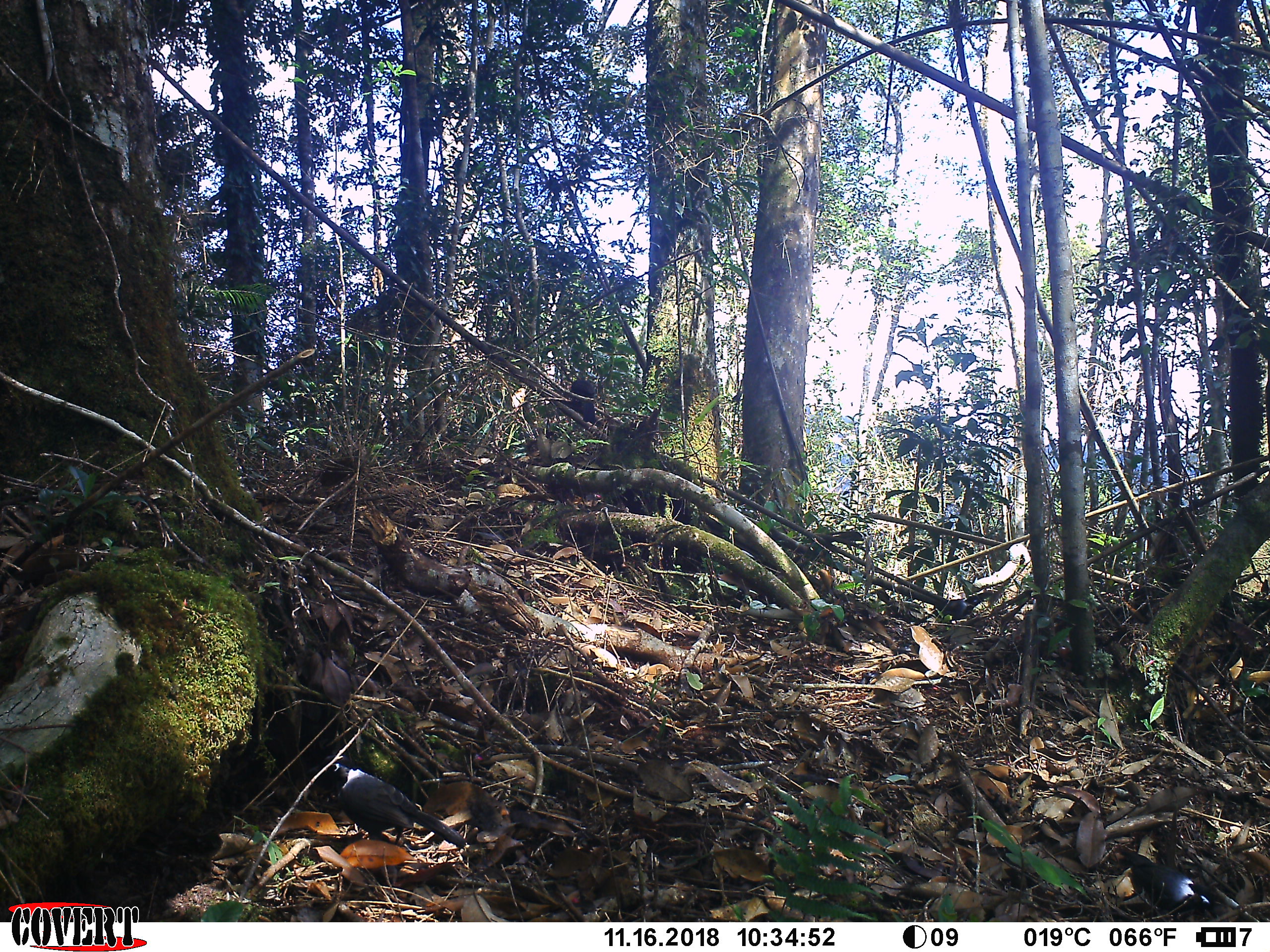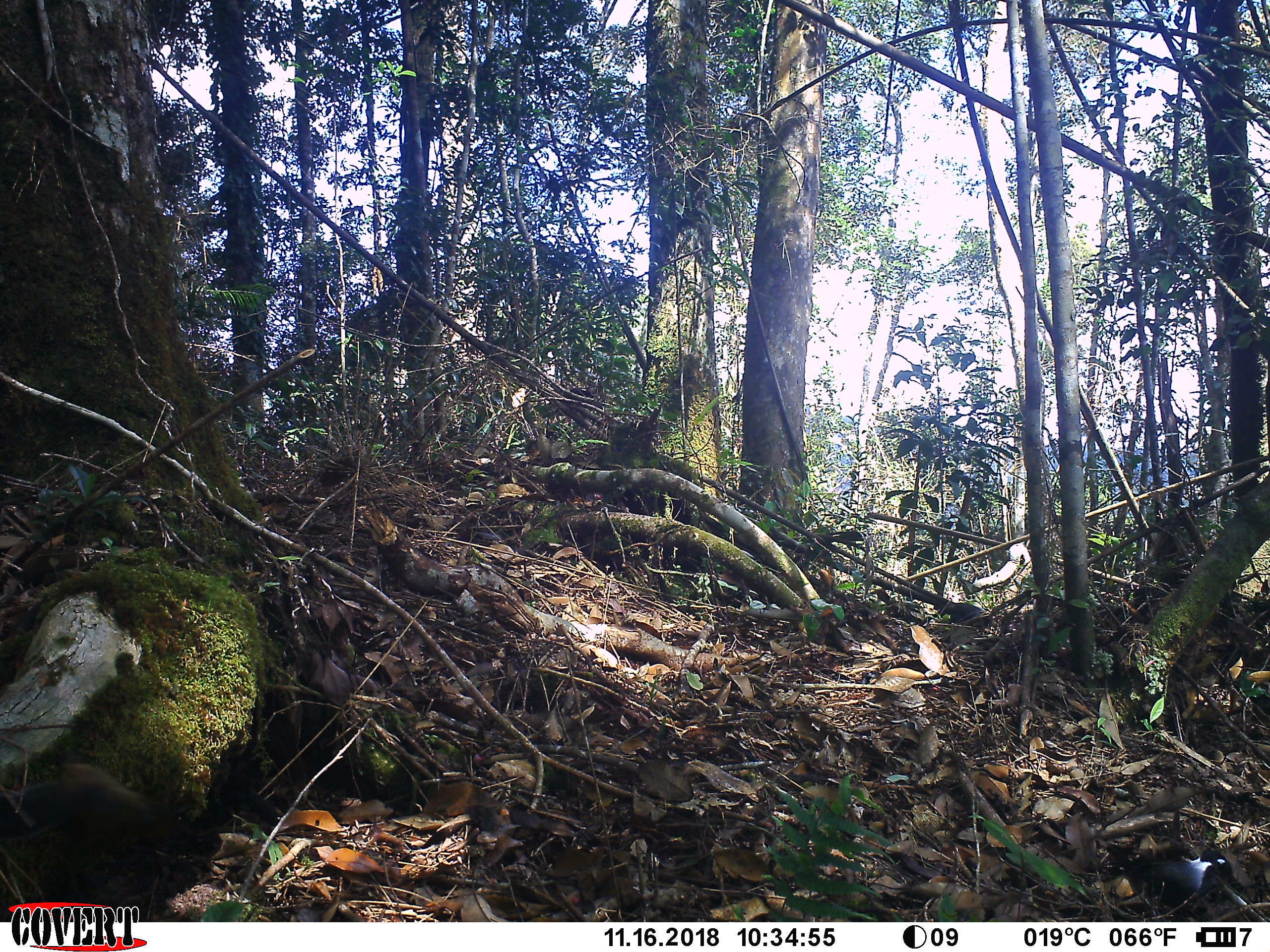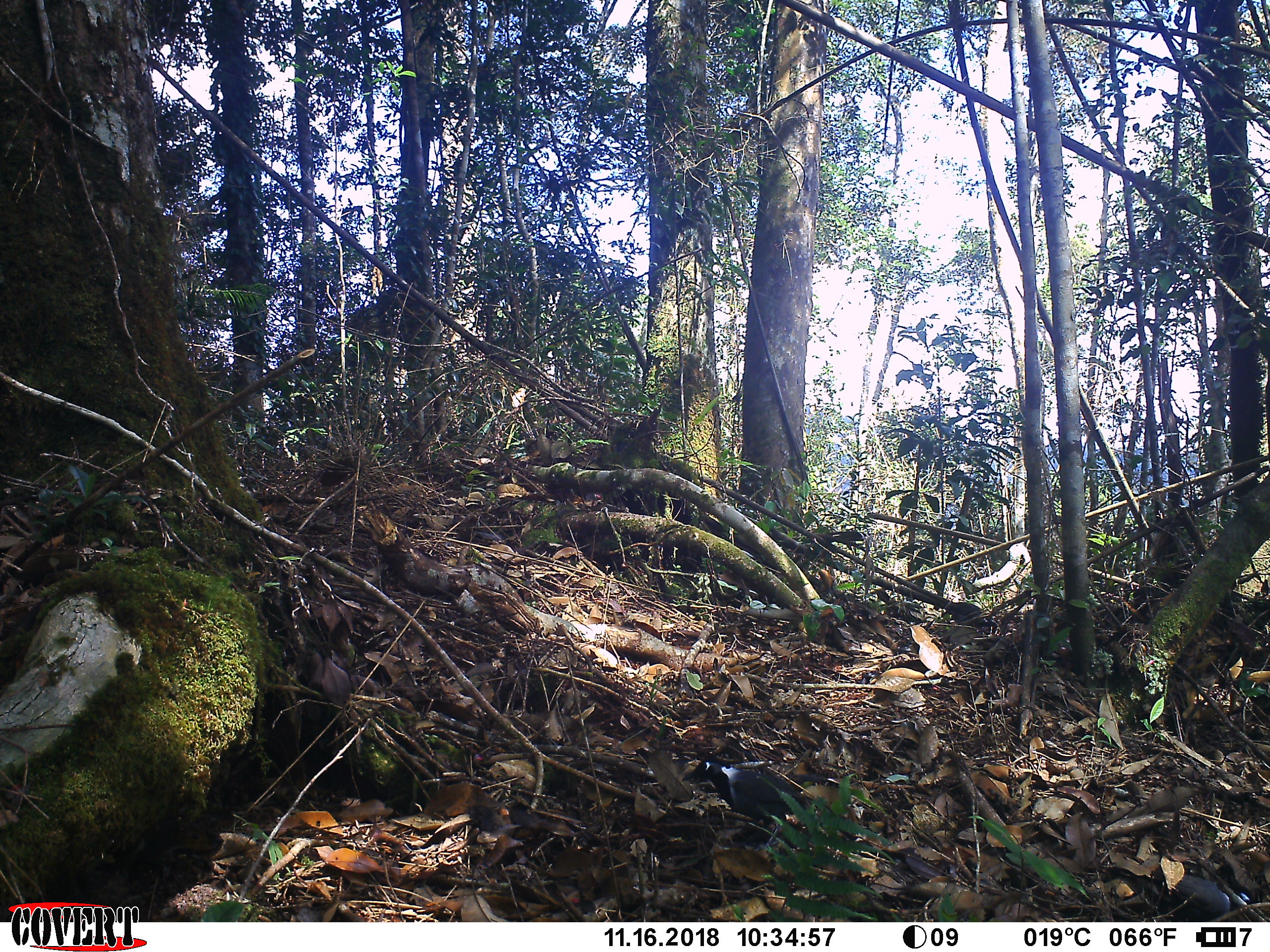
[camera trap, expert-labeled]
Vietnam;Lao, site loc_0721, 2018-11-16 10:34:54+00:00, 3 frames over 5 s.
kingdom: Animalia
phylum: Chordata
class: Aves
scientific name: Aves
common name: bird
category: unidentified bird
Unidentified bird (bird) (Aves). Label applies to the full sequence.